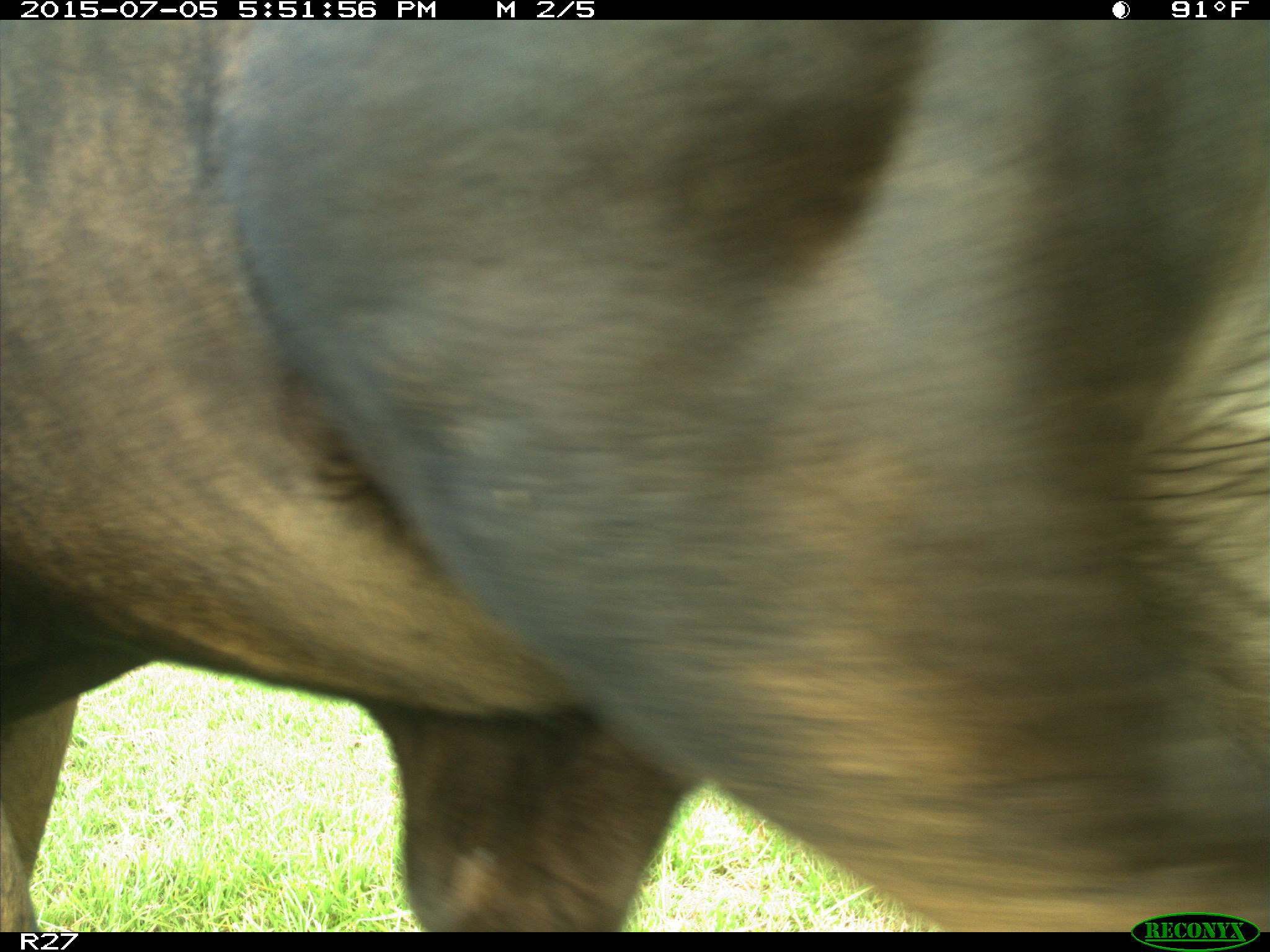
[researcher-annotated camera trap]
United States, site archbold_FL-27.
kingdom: Animalia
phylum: Chordata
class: Mammalia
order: Artiodactyla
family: Bovidae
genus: Bos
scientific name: Bos taurus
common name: domestic cow